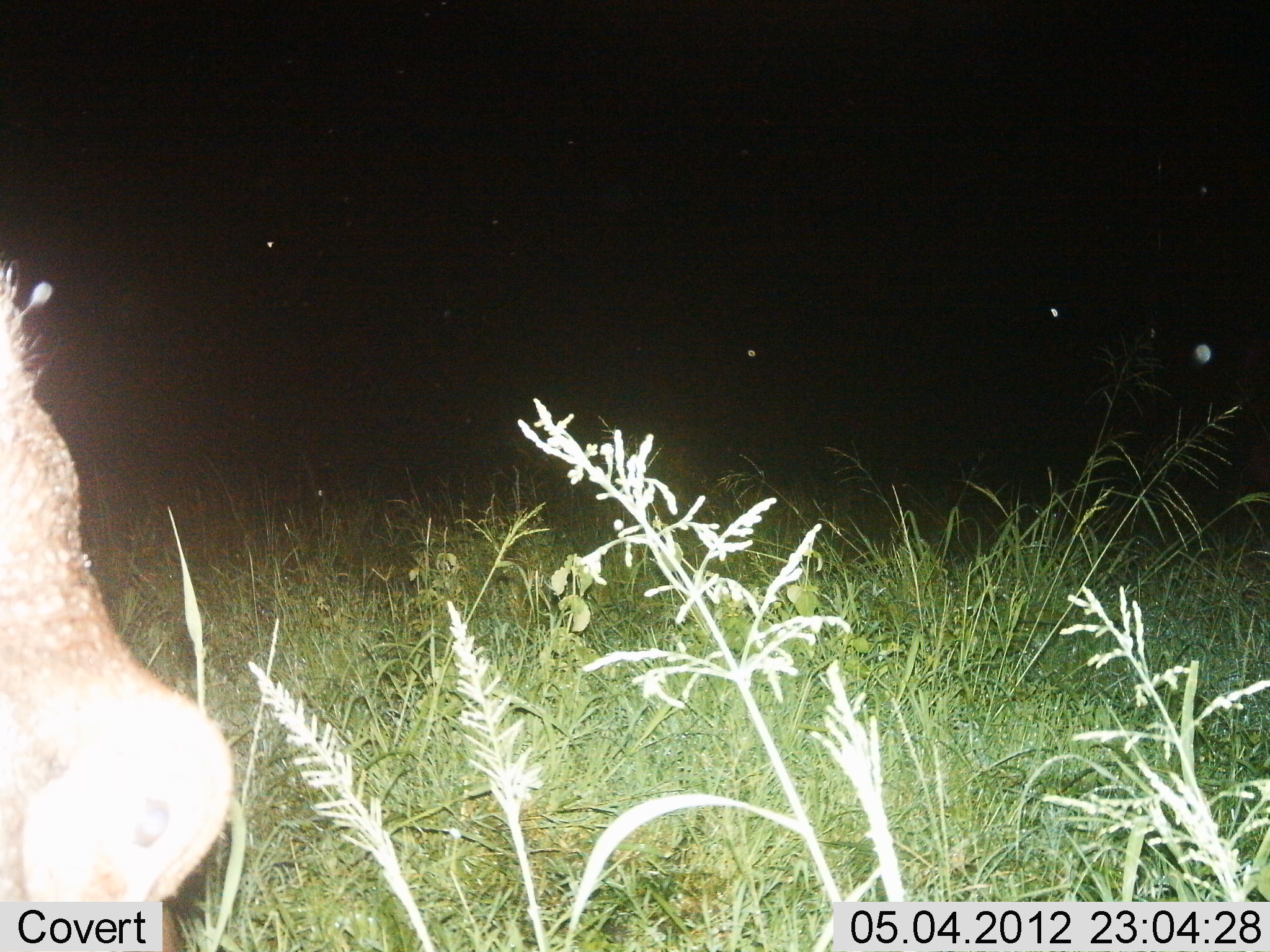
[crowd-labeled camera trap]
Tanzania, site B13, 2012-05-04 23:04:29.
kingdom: Animalia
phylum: Chordata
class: Mammalia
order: Artiodactyla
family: Hippopotamidae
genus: Hippopotamus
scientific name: Hippopotamus amphibius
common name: hippopotamus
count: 1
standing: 71%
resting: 0%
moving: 29%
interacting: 0%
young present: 0%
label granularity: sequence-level